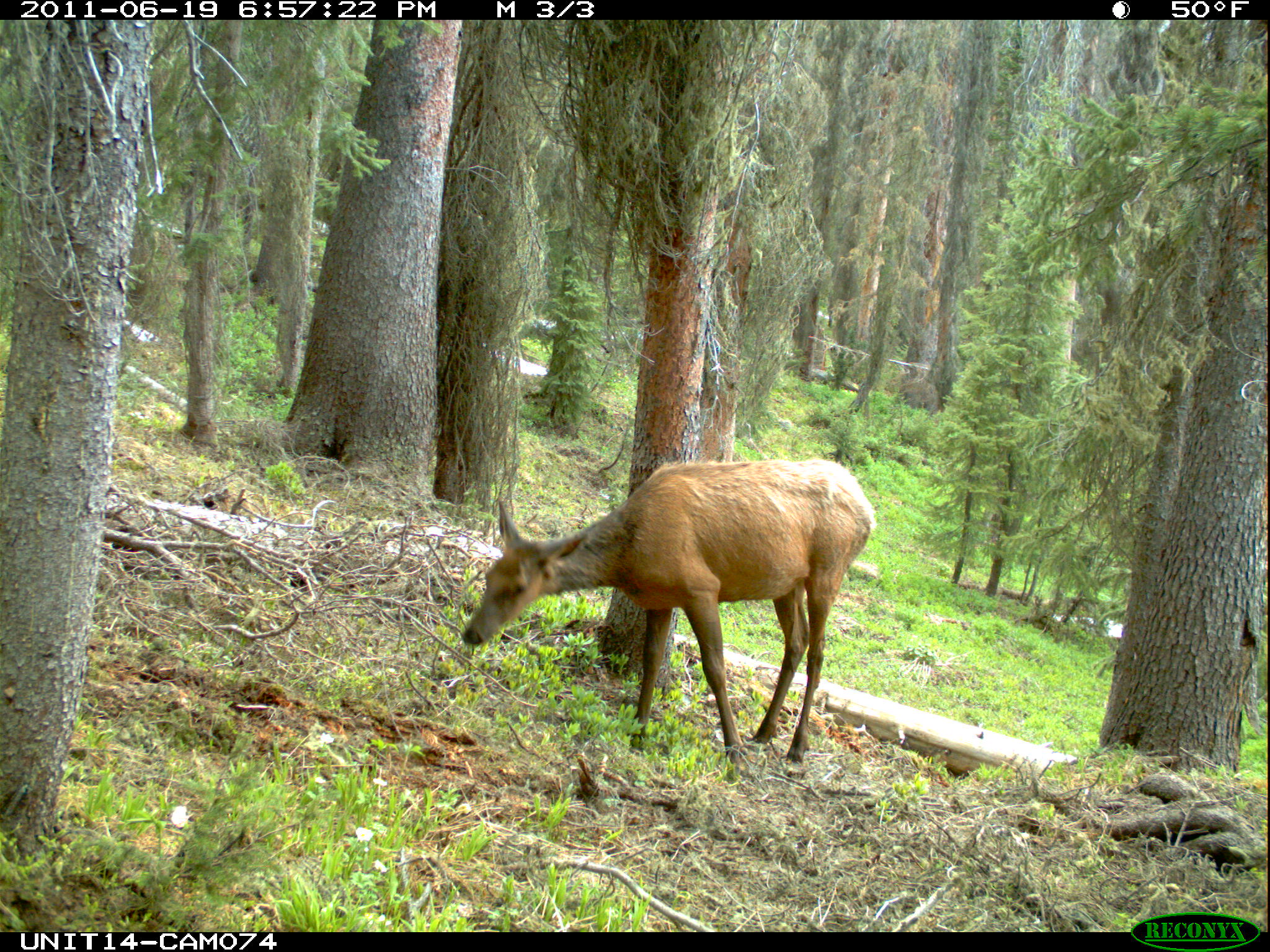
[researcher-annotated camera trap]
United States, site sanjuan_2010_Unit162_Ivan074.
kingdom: Animalia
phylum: Chordata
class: Mammalia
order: Artiodactyla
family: Cervidae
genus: Cervus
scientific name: Cervus elaphus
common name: red deer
Cervus elaphus (red deer).